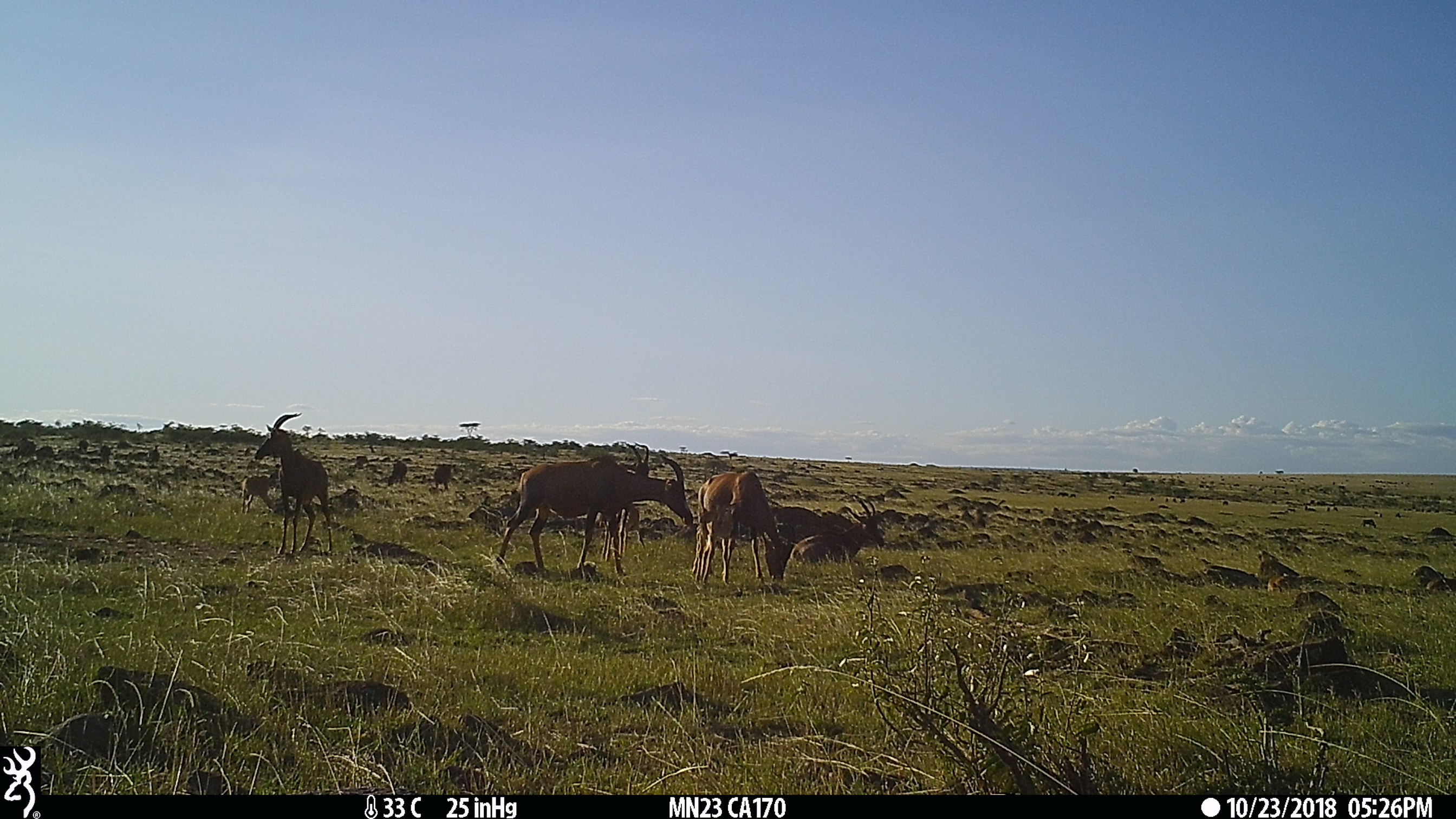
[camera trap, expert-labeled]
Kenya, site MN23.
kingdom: Animalia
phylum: Chordata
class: Mammalia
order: Artiodactyla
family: Bovidae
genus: Damaliscus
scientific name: Damaliscus lunatus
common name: topi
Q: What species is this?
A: Topi (Damaliscus lunatus).